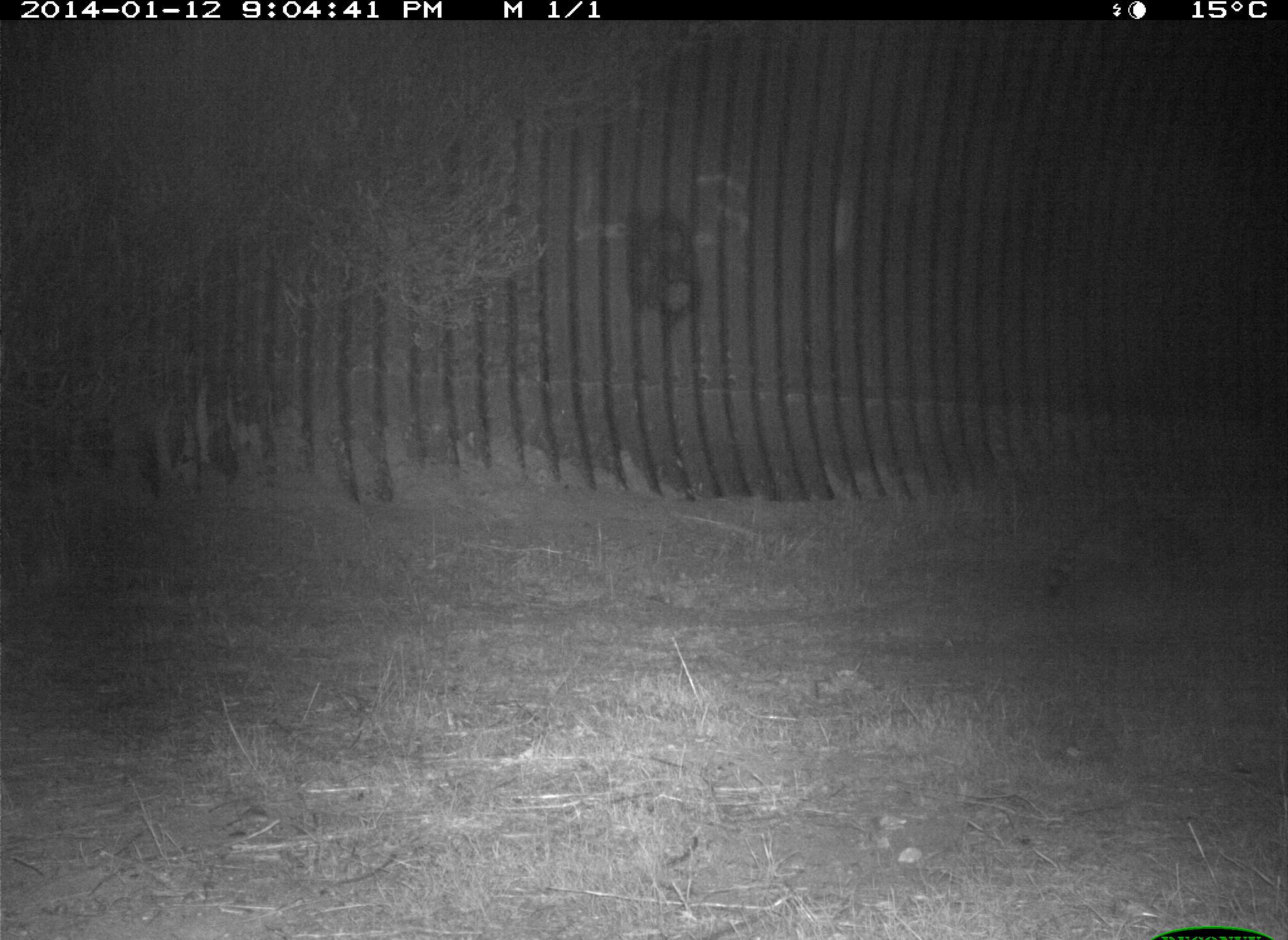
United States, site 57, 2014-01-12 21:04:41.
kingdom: Animalia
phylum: Chordata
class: Mammalia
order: Carnivora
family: Procyonidae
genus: Procyon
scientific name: Procyon lotor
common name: raccoon